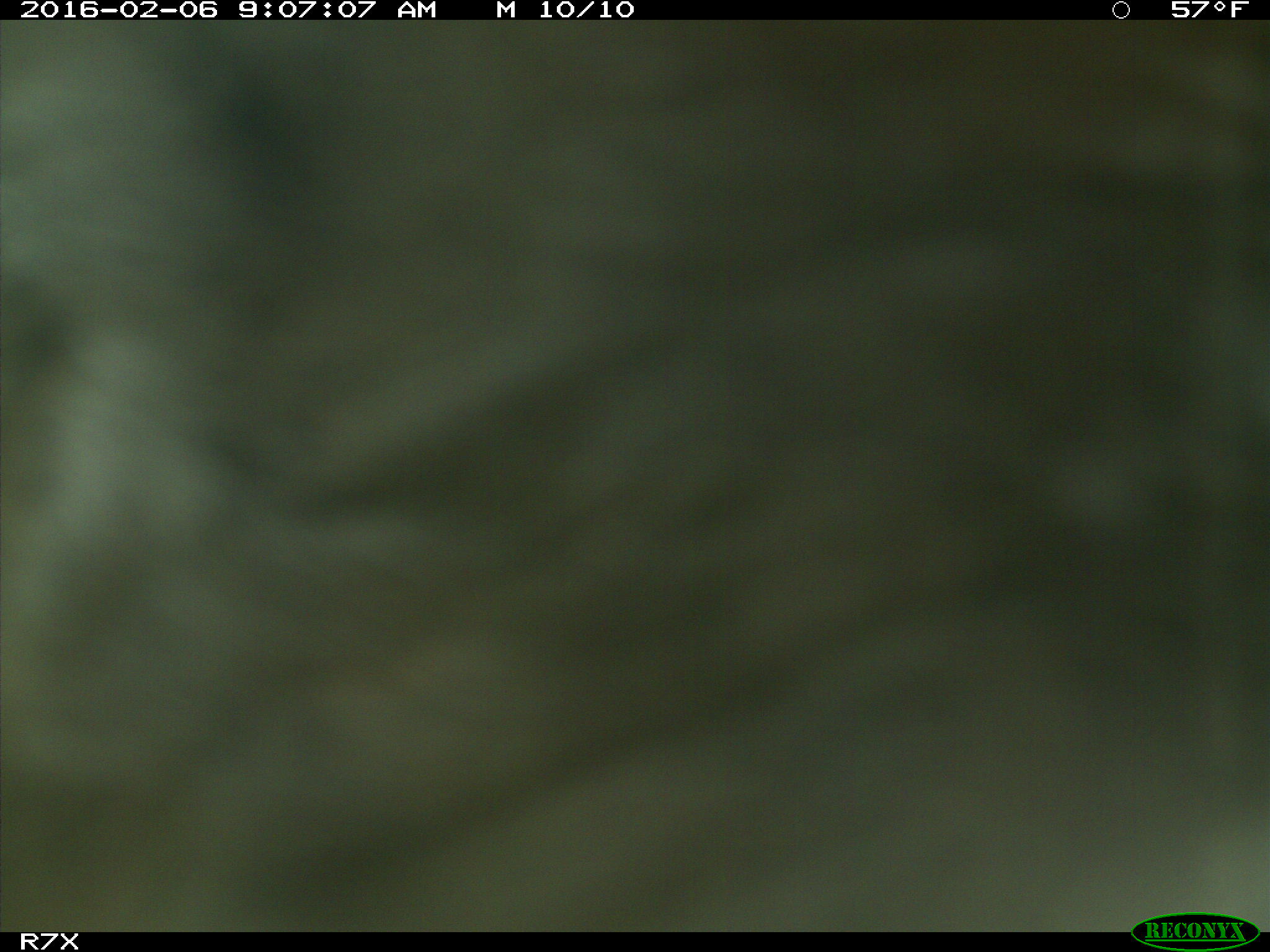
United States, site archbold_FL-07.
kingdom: Animalia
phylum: Chordata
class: Mammalia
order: Artiodactyla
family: Bovidae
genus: Bos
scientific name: Bos taurus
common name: domestic cow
Bos taurus (domestic cow).